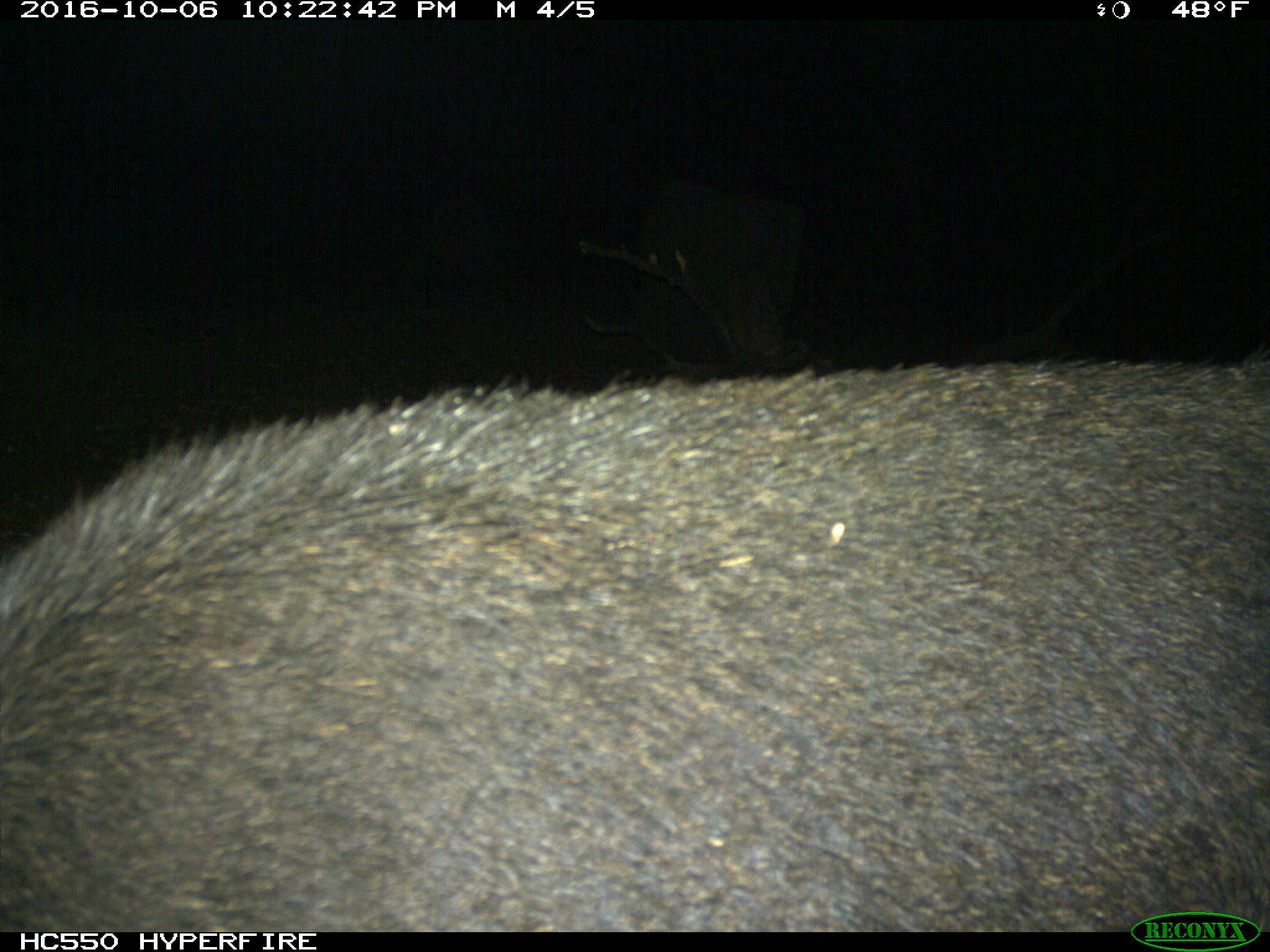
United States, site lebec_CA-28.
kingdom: Animalia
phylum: Chordata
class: Mammalia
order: Artiodactyla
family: Suidae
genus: Sus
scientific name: Sus scrofa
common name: wild boar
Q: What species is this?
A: Sus scrofa (wild boar).